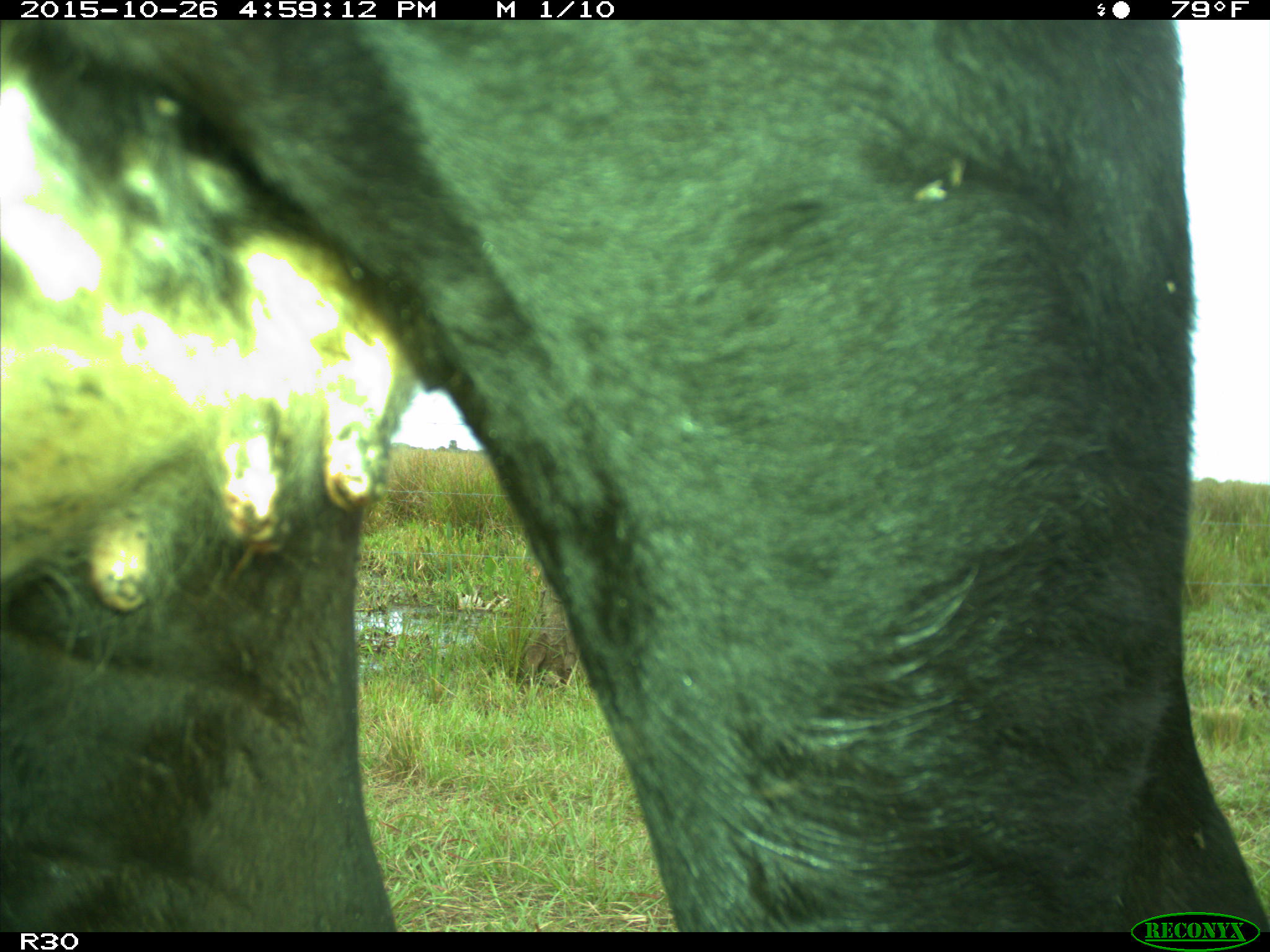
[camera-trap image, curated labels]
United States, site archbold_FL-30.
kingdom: Animalia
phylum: Chordata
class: Mammalia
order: Artiodactyla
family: Bovidae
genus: Bos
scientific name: Bos taurus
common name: domestic cow